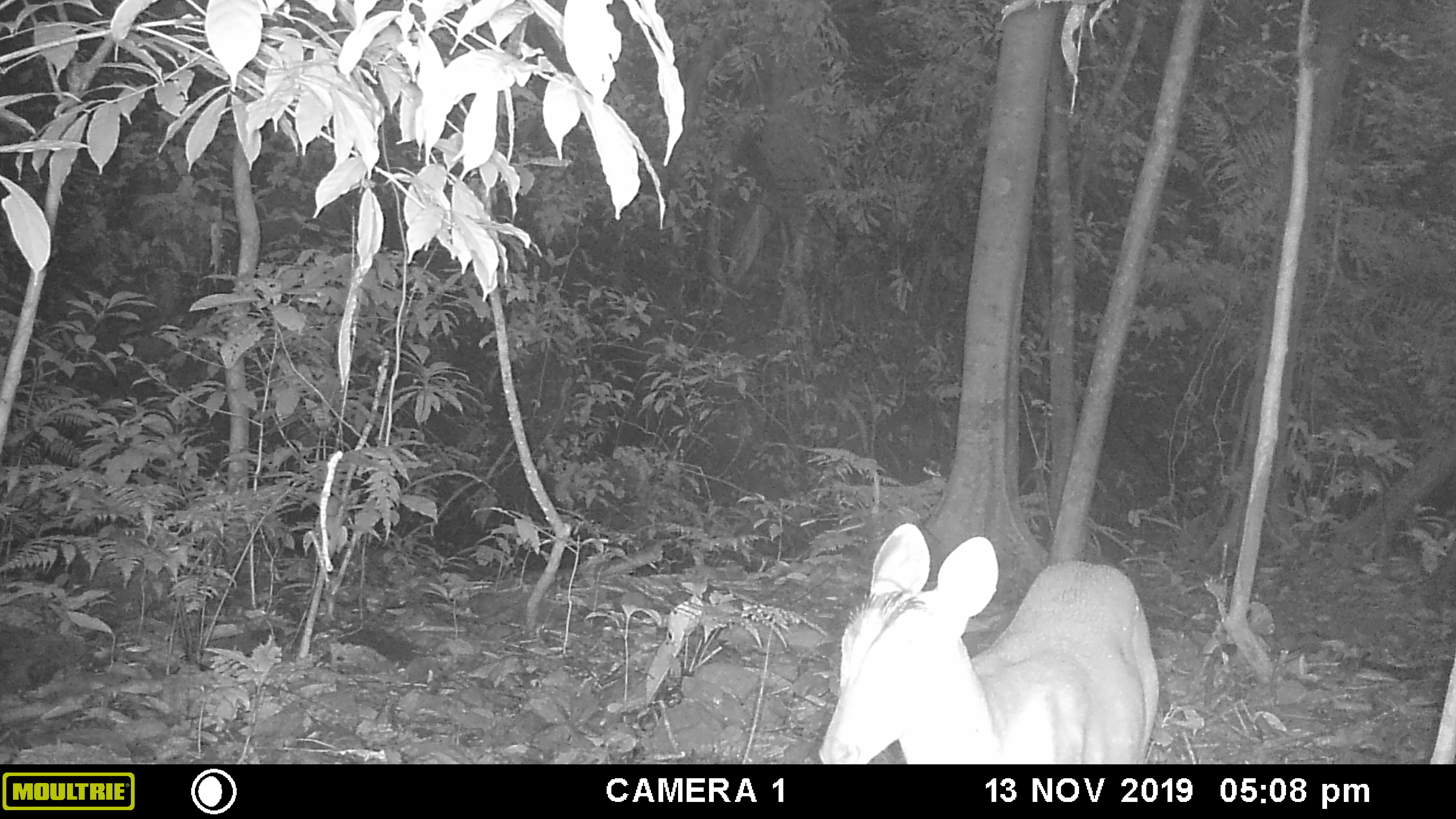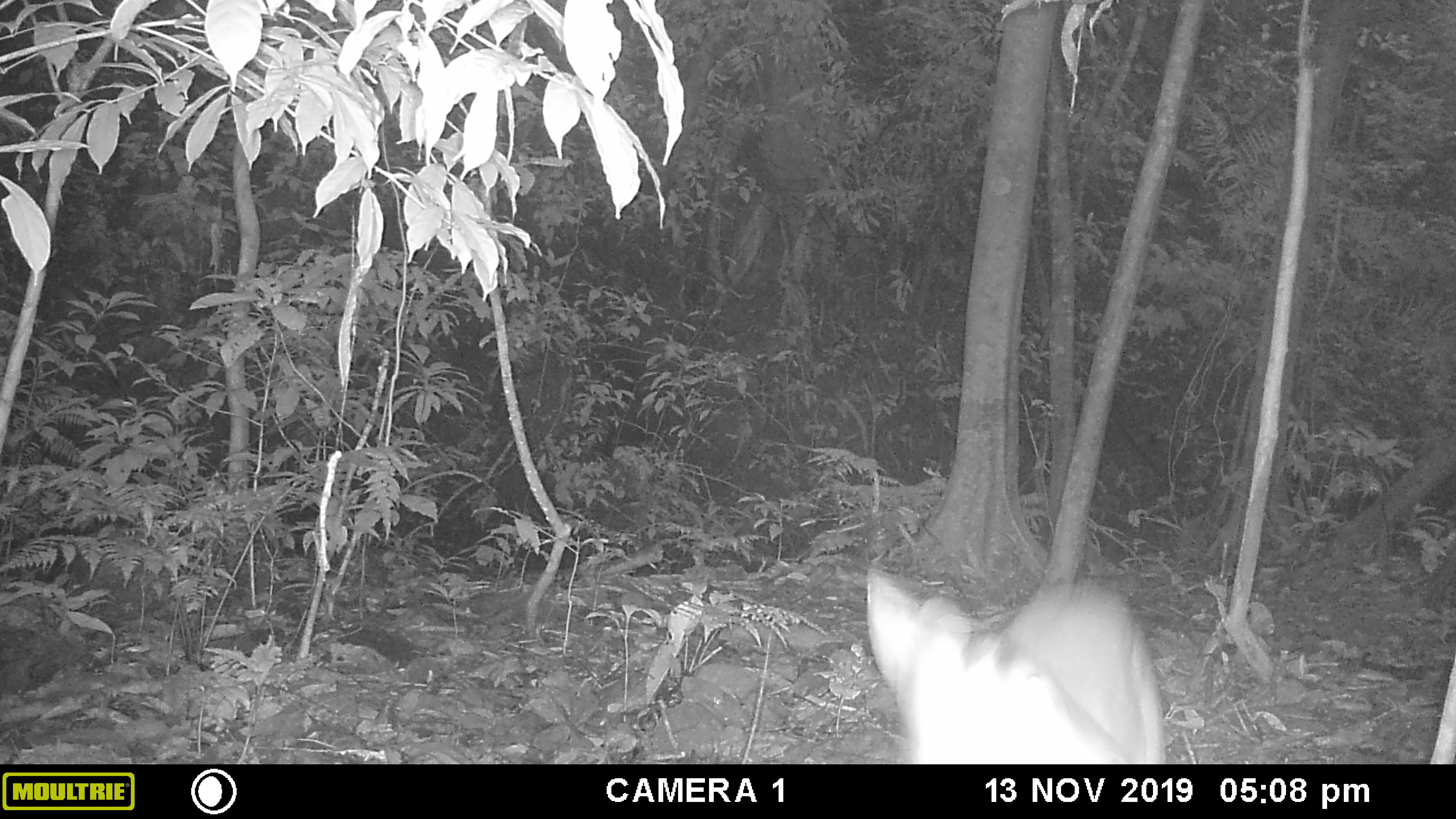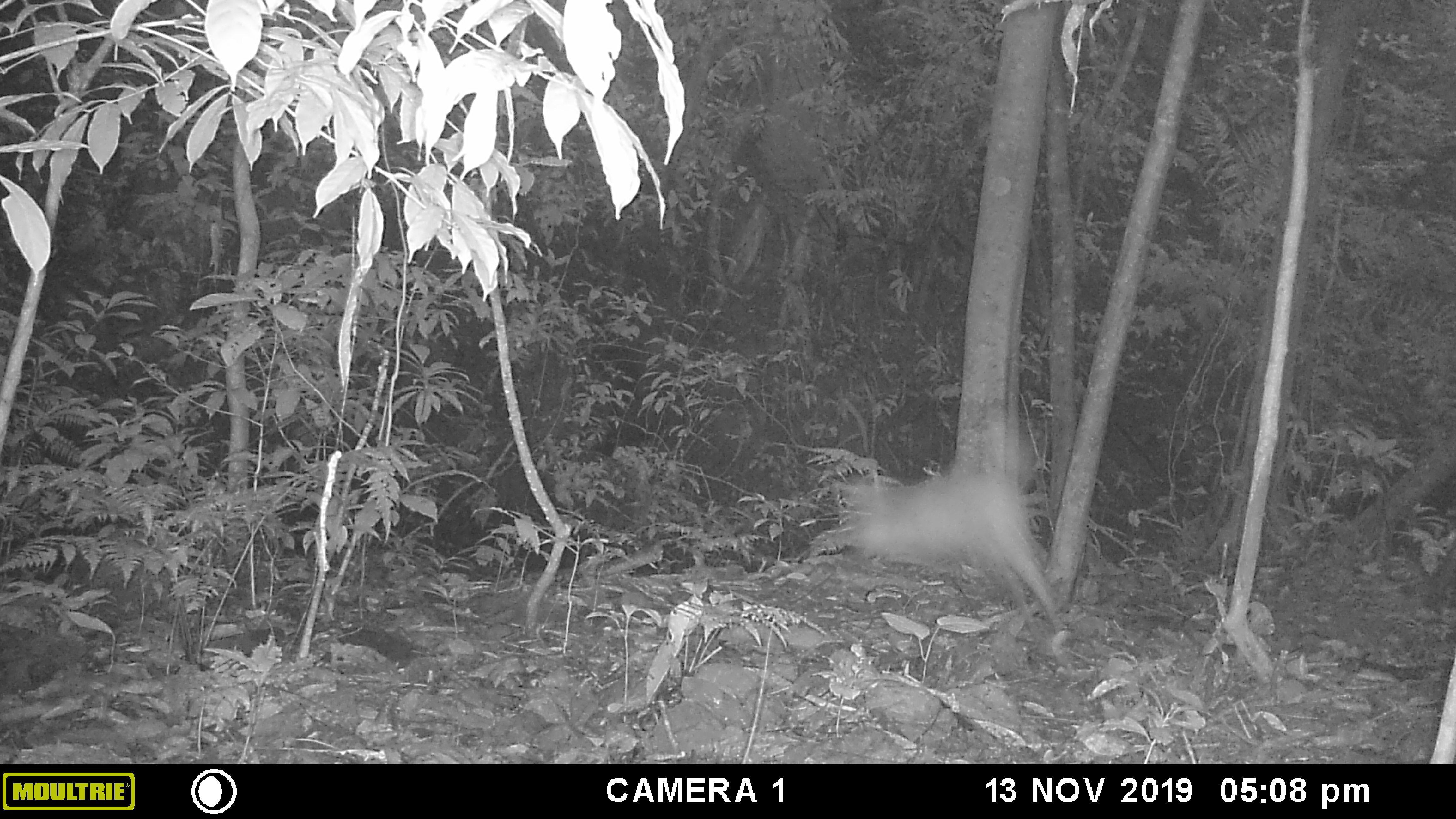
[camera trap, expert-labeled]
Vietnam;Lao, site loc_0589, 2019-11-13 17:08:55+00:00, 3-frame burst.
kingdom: Animalia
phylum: Chordata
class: Mammalia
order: Artiodactyla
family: Cervidae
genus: Muntiacus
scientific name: Muntiacus muntjak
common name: red muntjac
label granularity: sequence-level